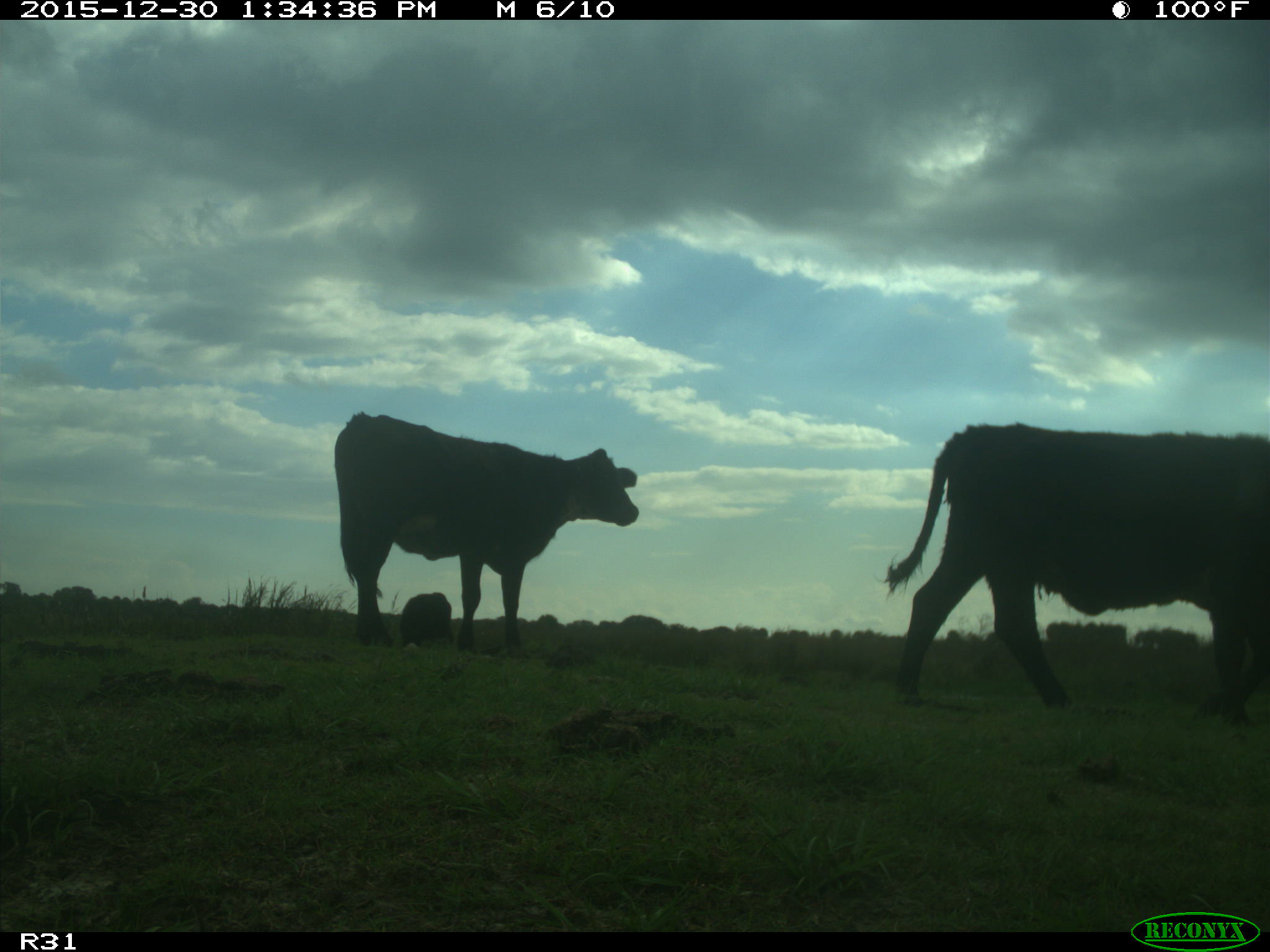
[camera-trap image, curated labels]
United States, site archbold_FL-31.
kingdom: Animalia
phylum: Chordata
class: Mammalia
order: Artiodactyla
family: Bovidae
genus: Bos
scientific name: Bos taurus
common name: domestic cow